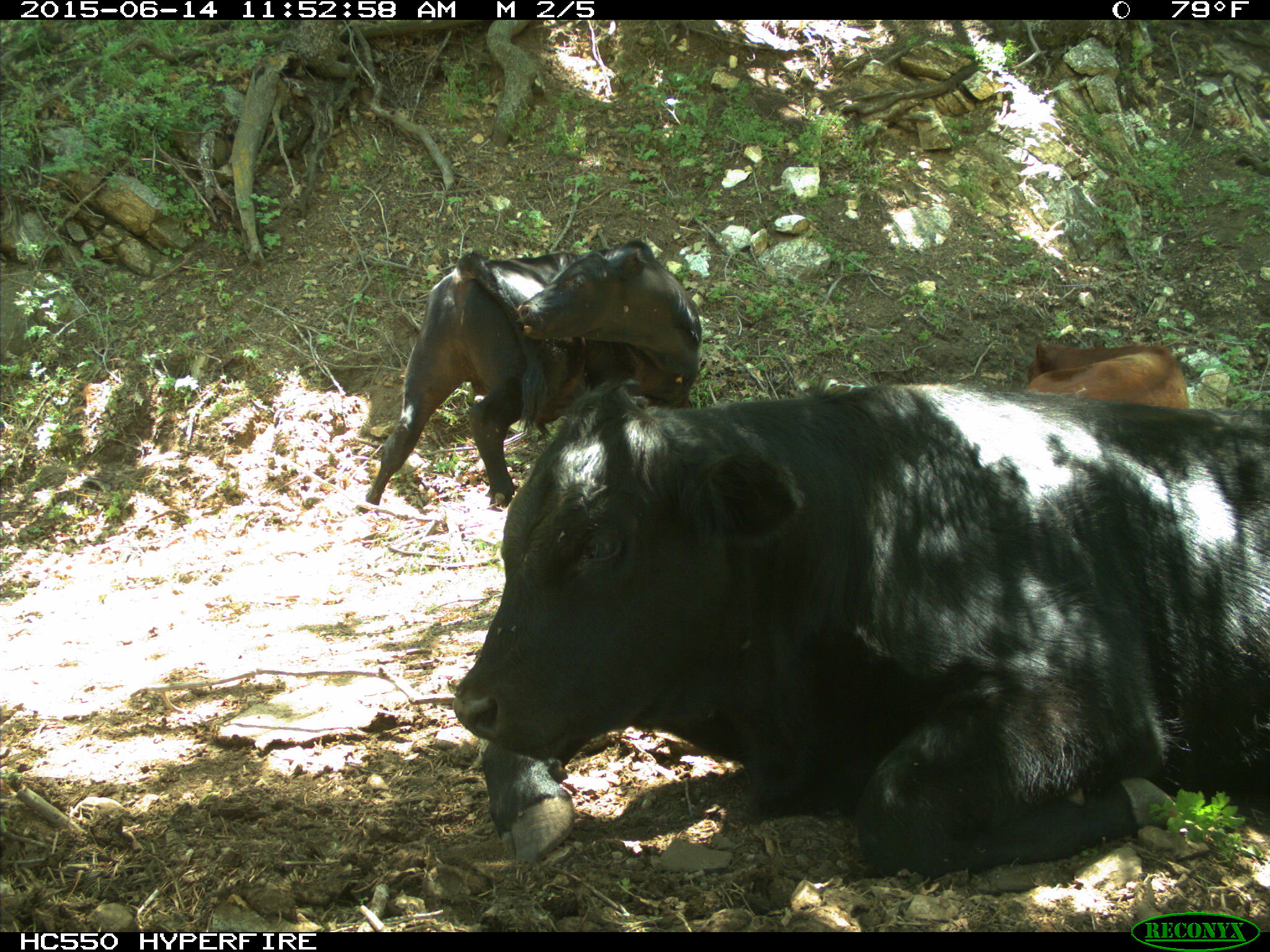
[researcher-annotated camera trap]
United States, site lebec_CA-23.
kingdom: Animalia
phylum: Chordata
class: Mammalia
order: Artiodactyla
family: Bovidae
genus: Bos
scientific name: Bos taurus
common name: domestic cow